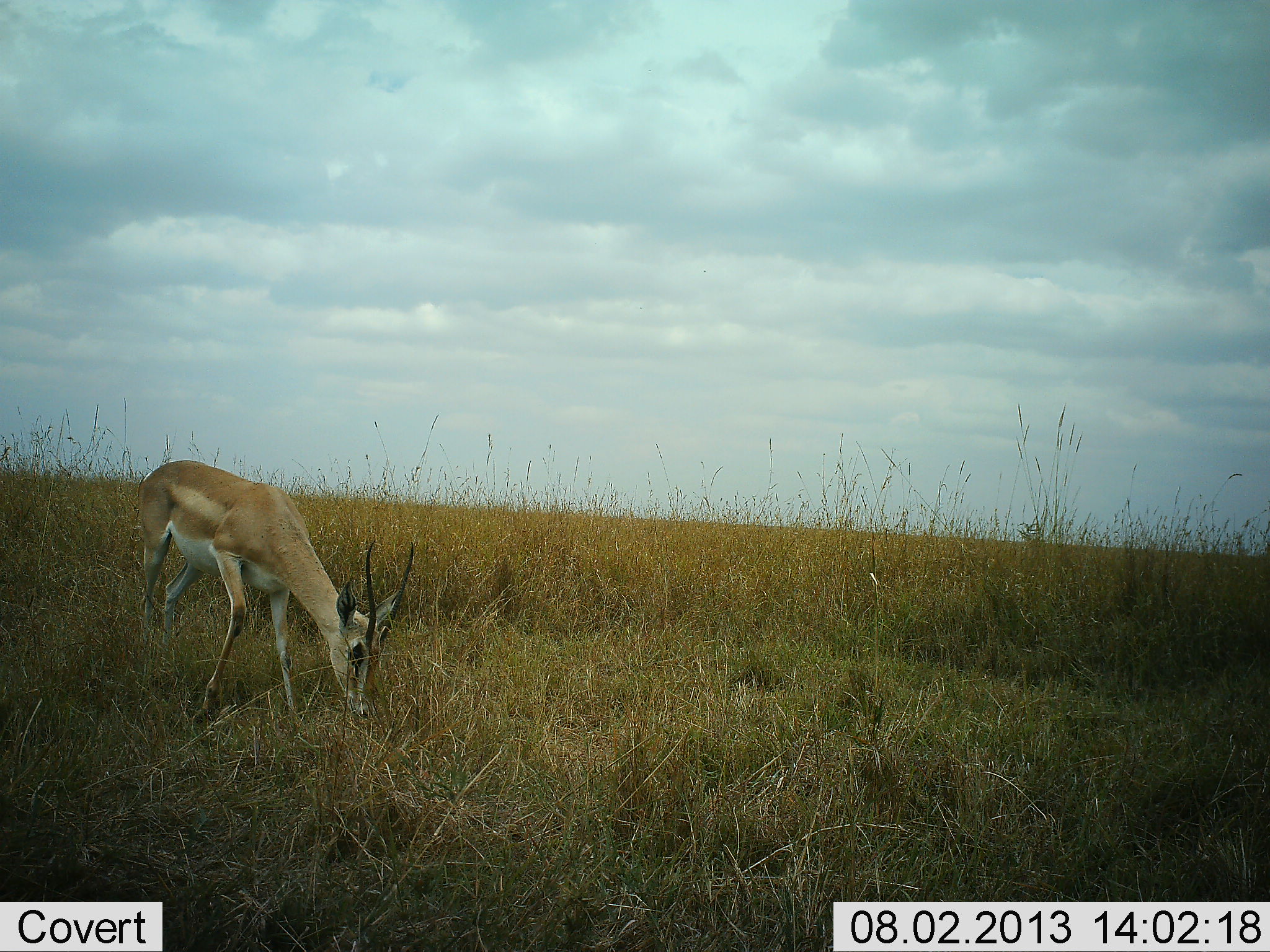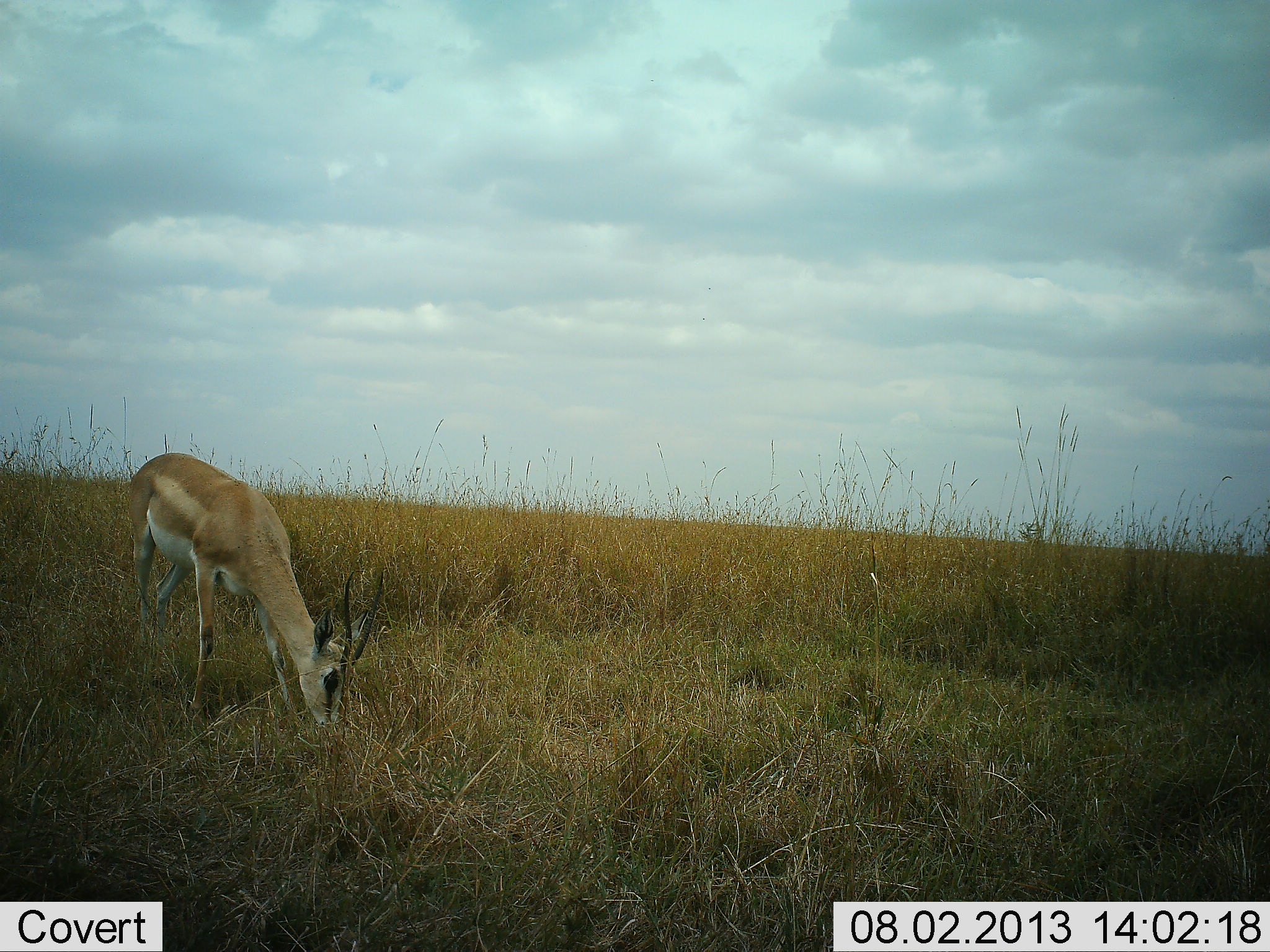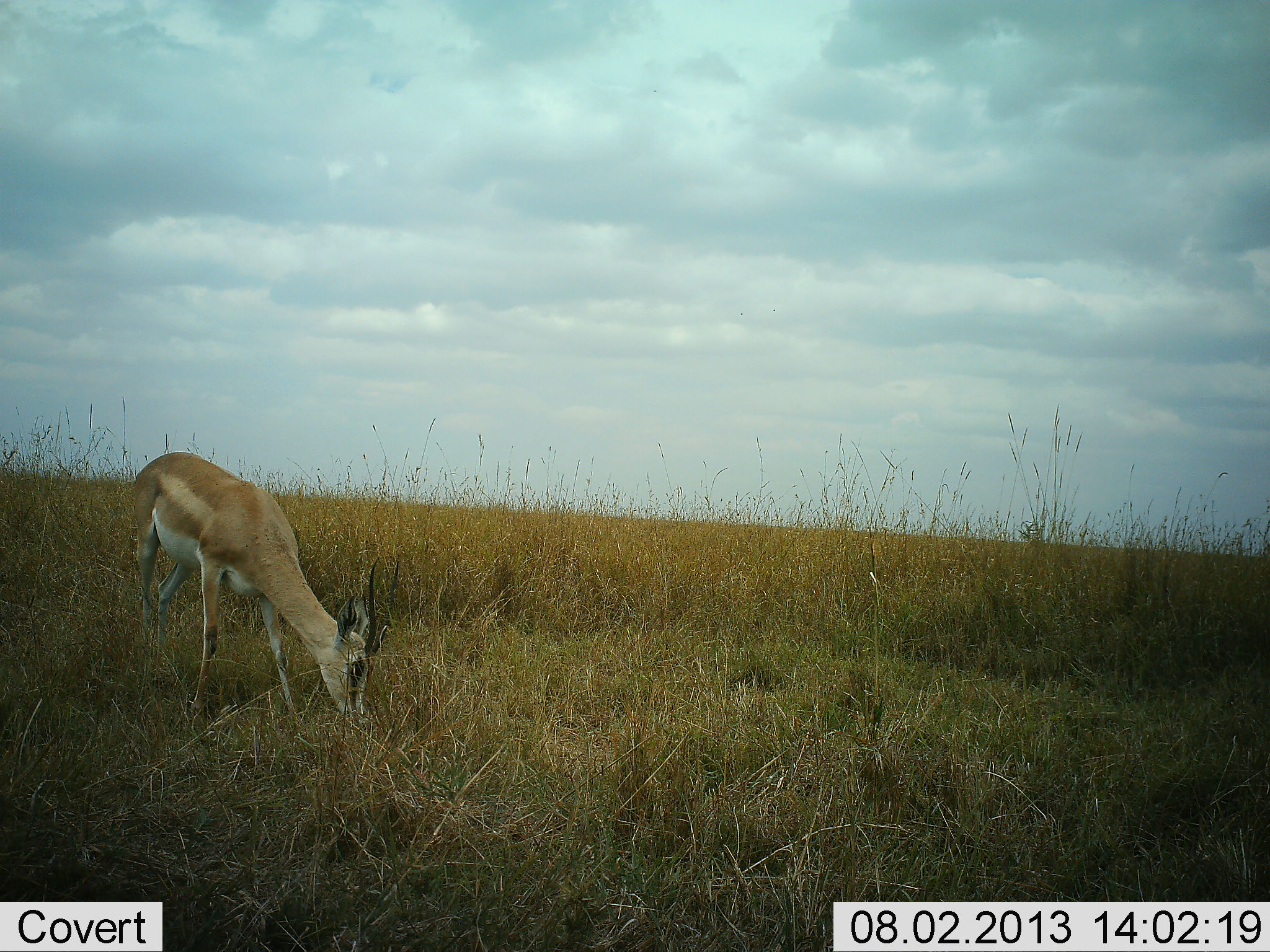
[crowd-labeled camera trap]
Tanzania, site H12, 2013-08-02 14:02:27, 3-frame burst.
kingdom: Animalia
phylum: Chordata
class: Mammalia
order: Artiodactyla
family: Bovidae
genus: Nanger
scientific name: Nanger granti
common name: grant's gazelle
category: gazellegrants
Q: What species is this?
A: Gazellegrants (grant's gazelle) (Nanger granti).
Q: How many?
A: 1.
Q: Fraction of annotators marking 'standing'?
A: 10%.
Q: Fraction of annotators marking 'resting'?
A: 0%.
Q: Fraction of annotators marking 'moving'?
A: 0%.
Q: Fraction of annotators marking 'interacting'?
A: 0%.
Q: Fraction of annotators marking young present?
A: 0%.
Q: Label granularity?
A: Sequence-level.